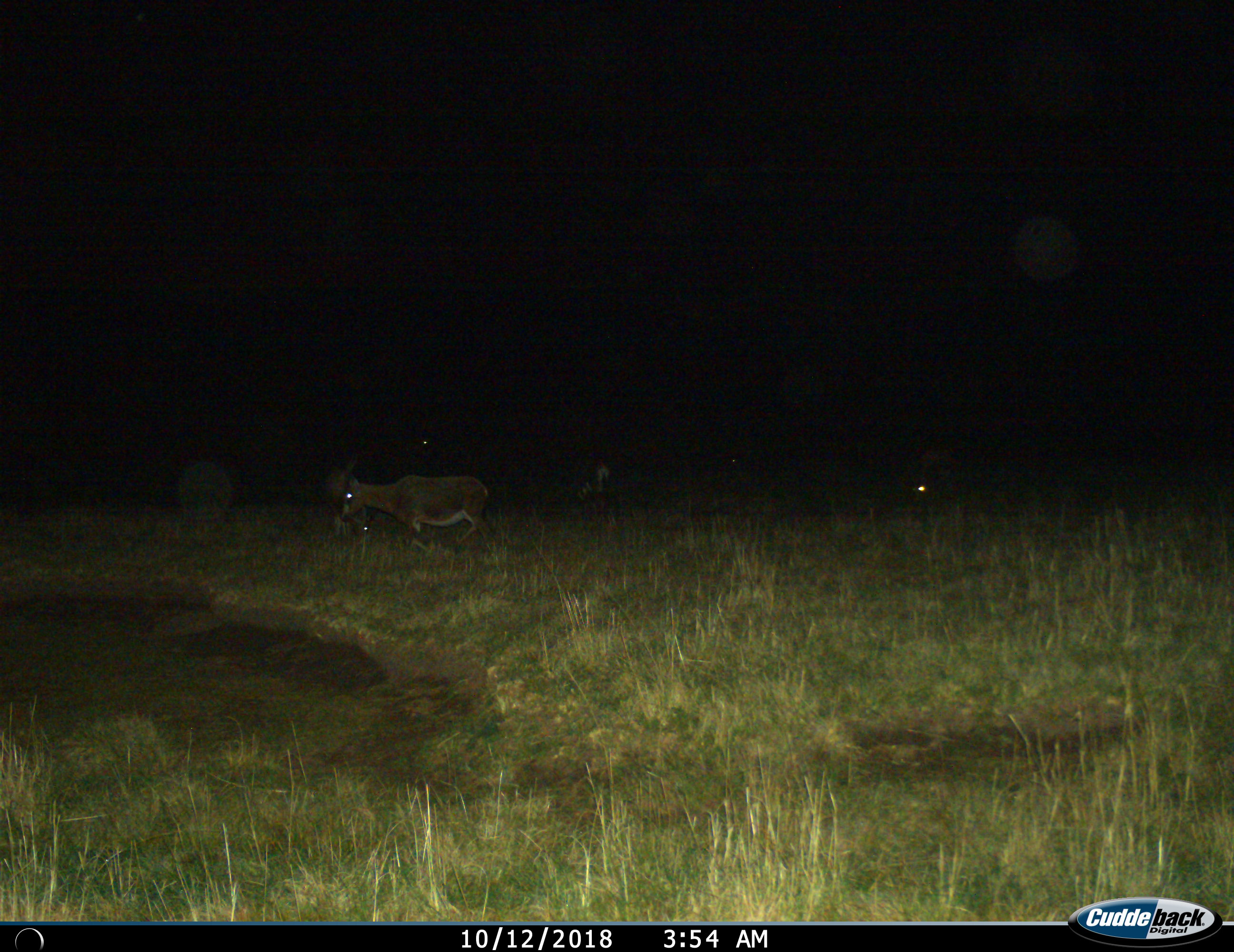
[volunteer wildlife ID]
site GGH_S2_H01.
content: unidentified animal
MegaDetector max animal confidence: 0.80